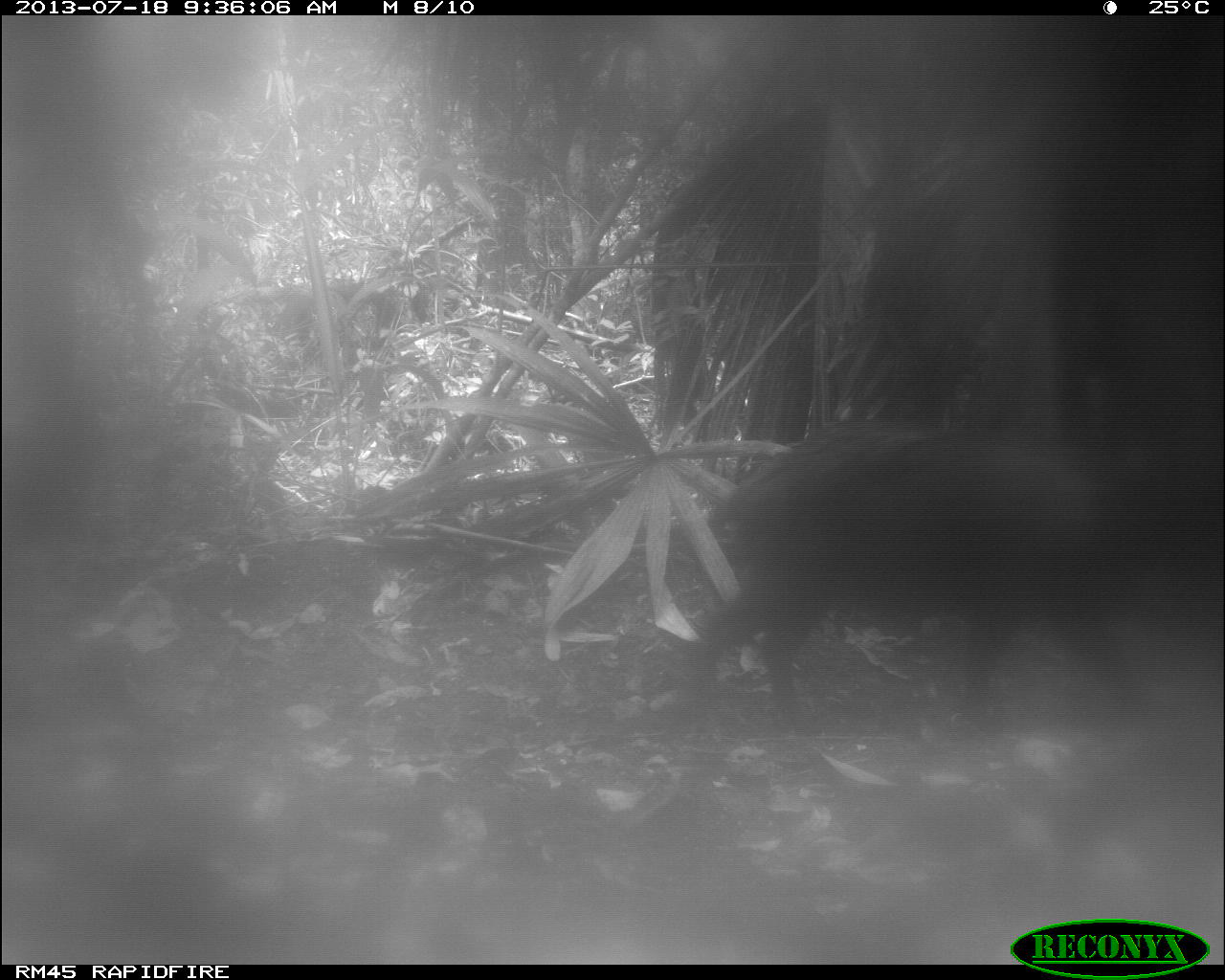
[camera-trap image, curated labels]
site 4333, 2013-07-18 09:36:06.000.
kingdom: Animalia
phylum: Chordata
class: Mammalia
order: Artiodactyla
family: Tayassuidae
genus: Tayassu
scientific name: Tayassu pecari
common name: white-lipped peccary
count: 2